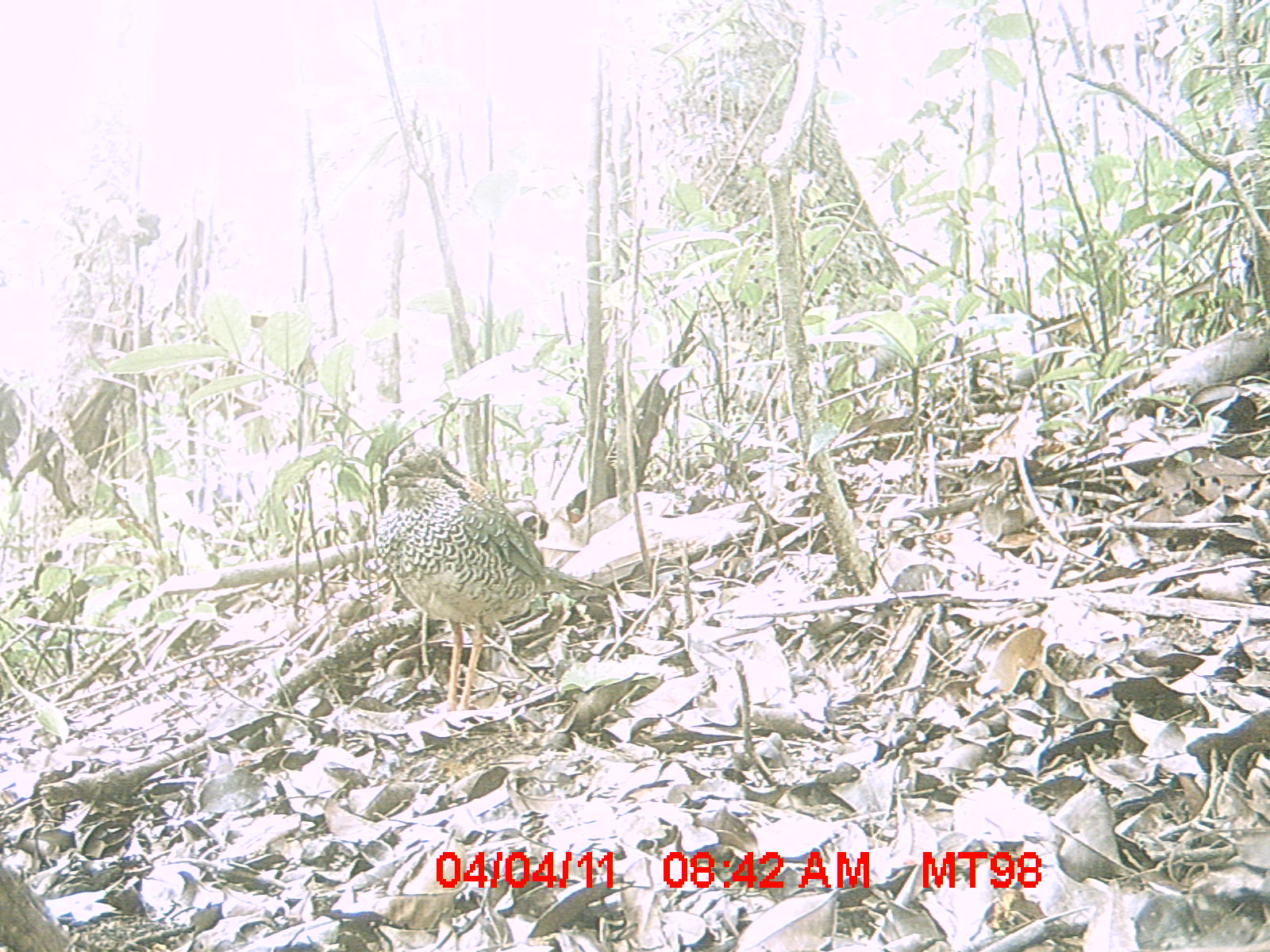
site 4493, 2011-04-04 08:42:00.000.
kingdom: Animalia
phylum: Chordata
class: Aves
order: Coraciiformes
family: Brachypteraciidae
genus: Brachypteracias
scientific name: Brachypteracias squamiger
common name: scaly ground roller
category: geobiastes squamiger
Geobiastes squamiger (scaly ground roller) (Brachypteracias squamiger), count 1.